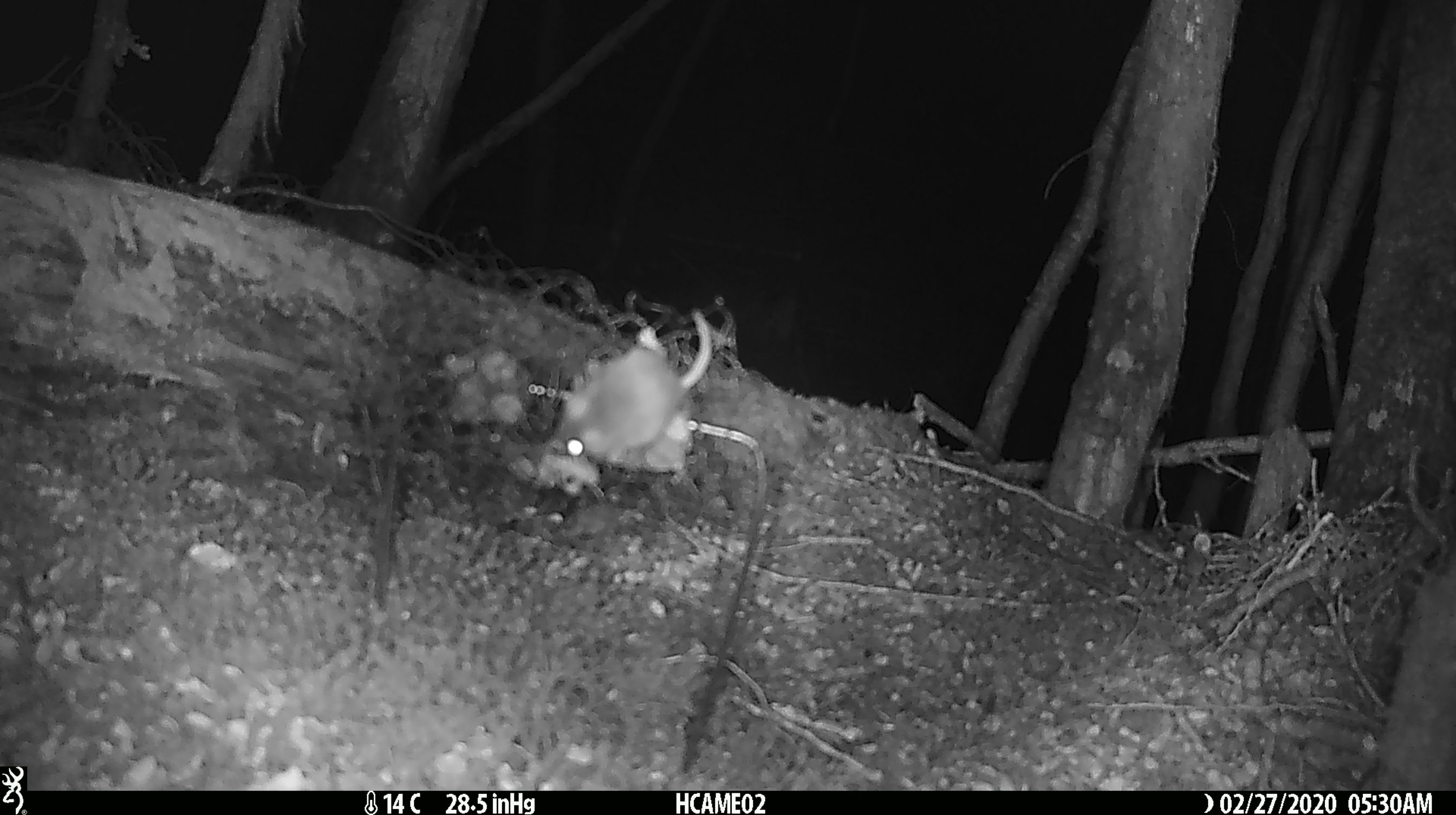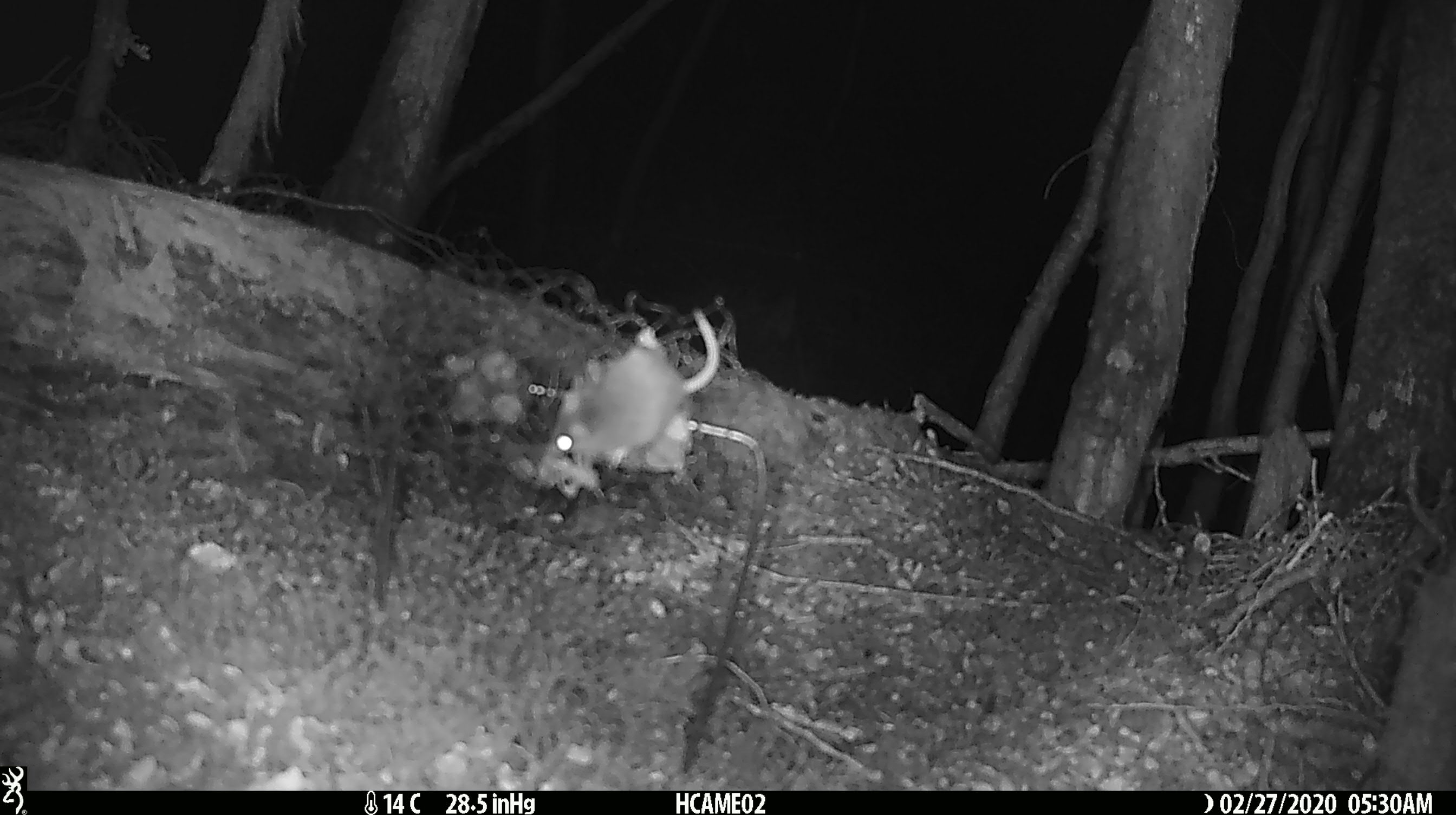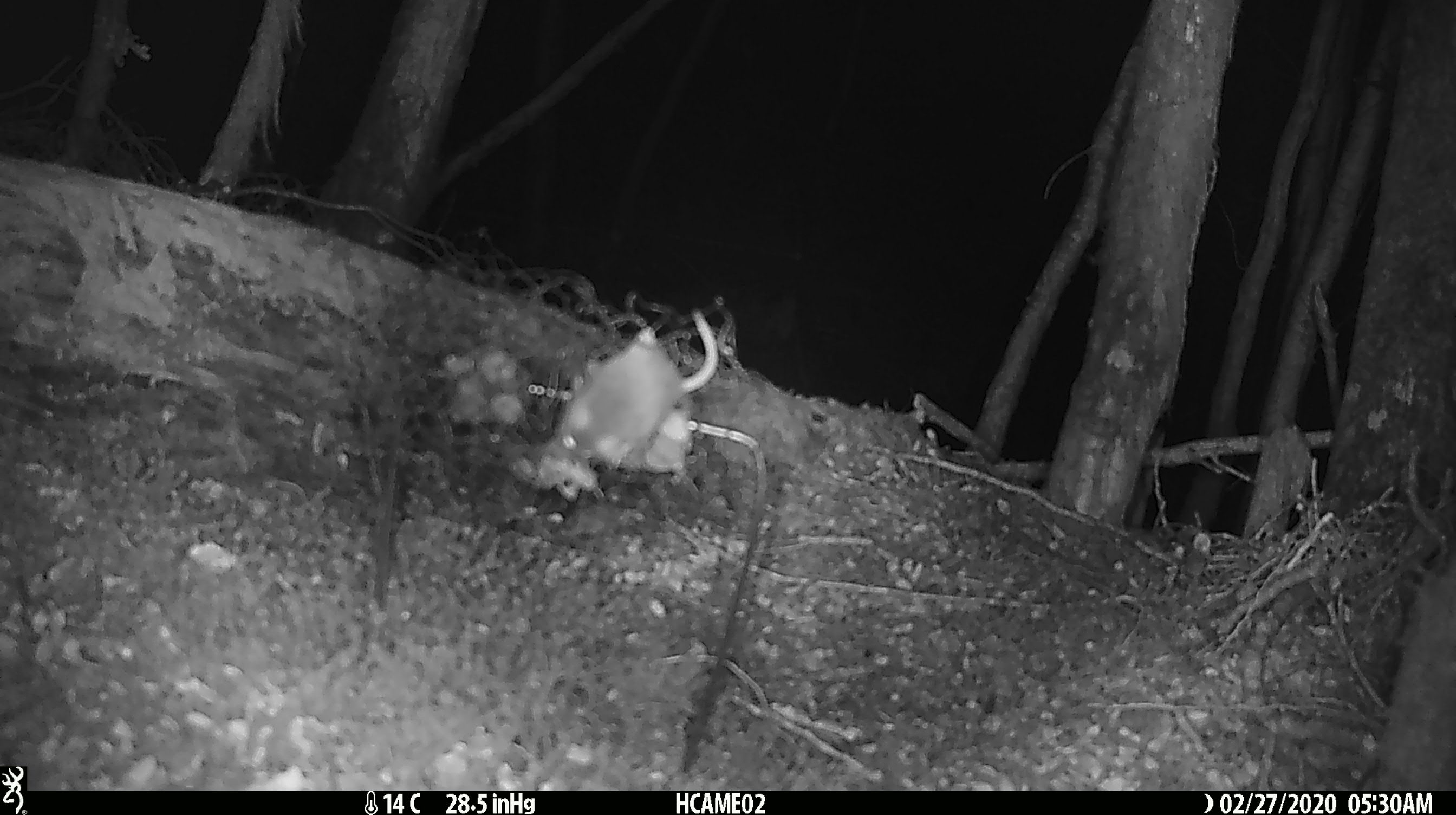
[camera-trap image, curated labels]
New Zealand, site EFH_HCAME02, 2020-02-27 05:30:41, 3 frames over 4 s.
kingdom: Animalia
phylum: Chordata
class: Mammalia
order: Rodentia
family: Muridae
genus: Mus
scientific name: Mus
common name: mouse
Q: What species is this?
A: Mouse (Mus).